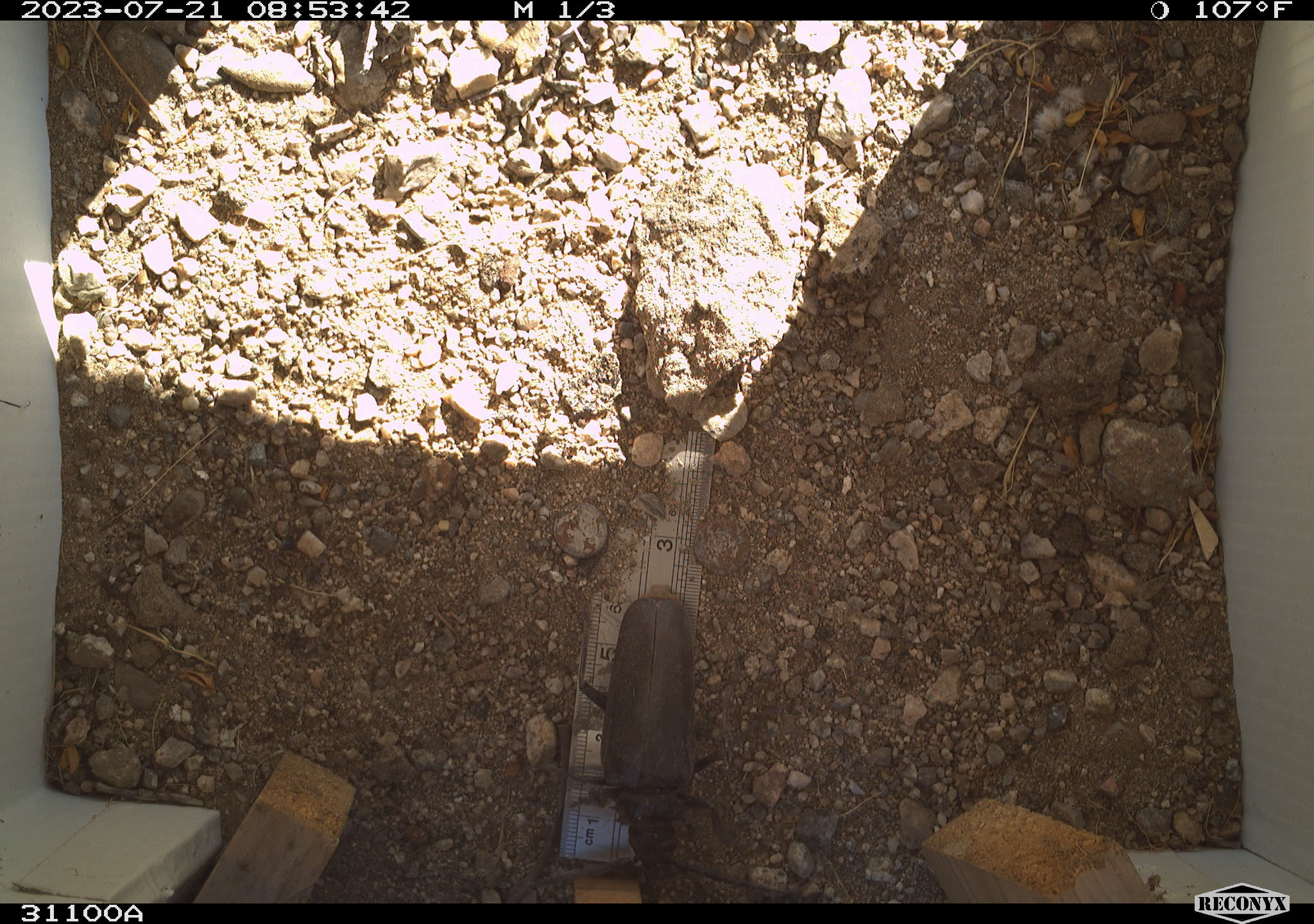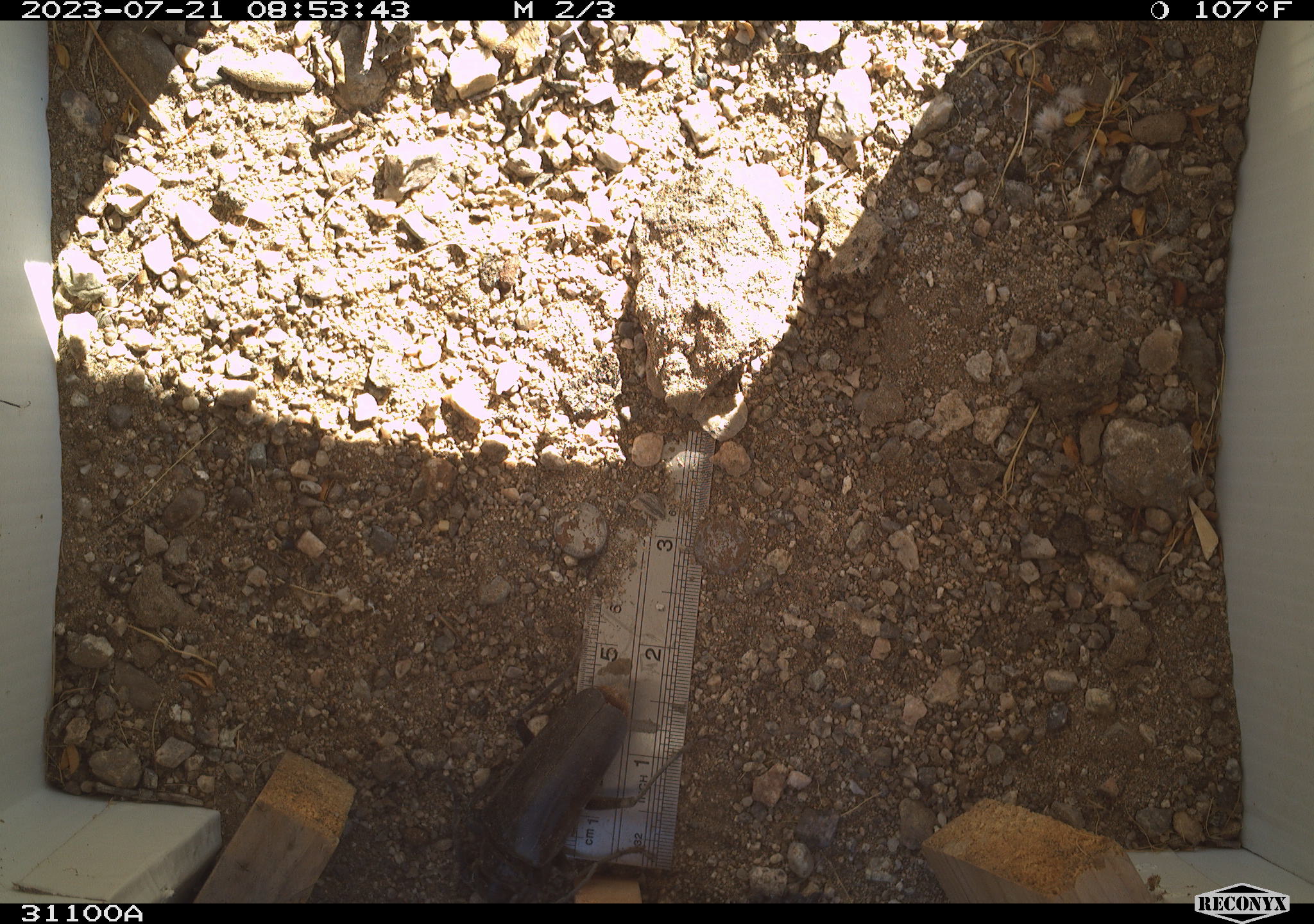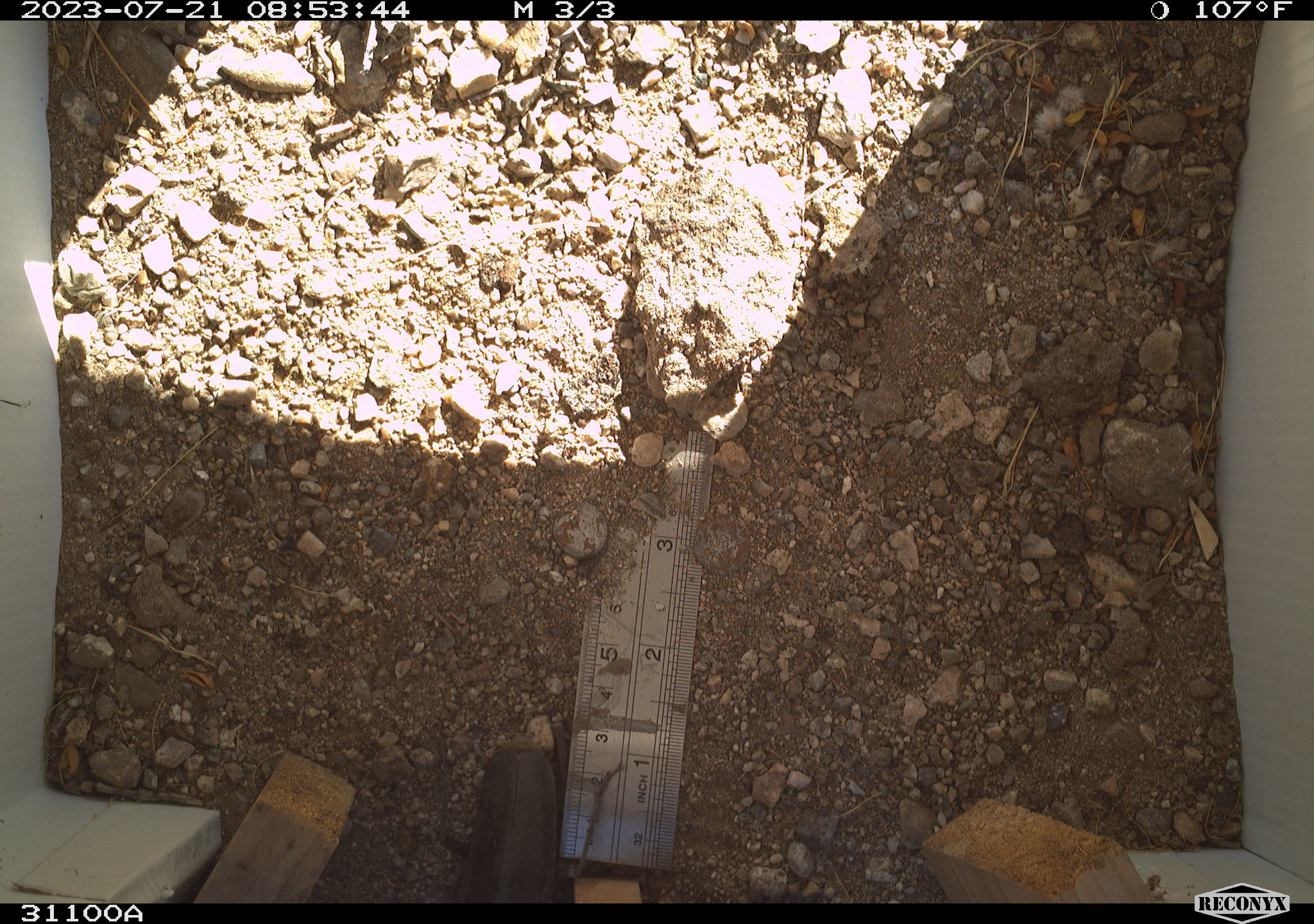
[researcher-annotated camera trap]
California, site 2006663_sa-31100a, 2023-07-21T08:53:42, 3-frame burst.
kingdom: Animalia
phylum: Arthropoda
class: Insecta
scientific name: Insecta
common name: insect